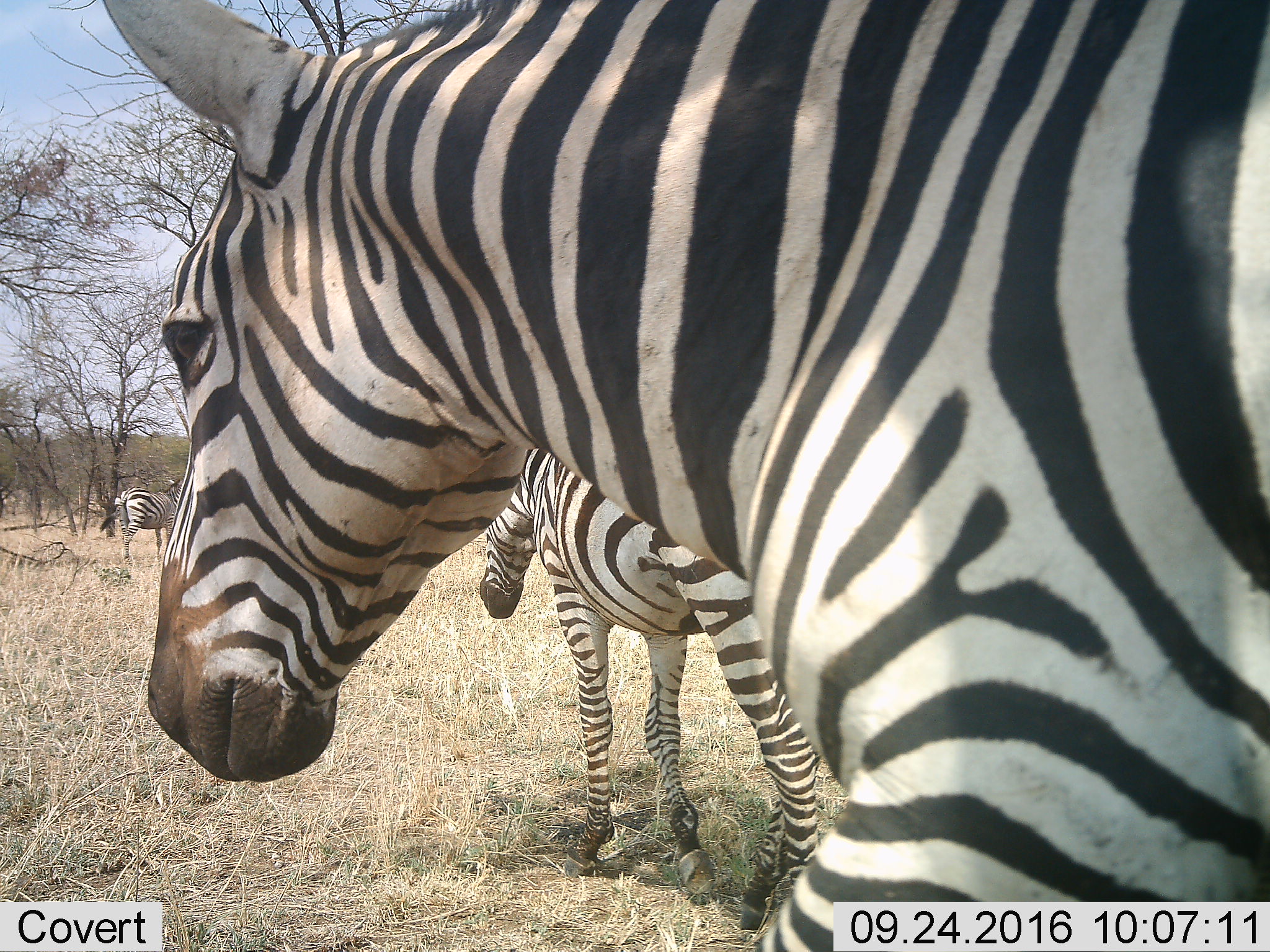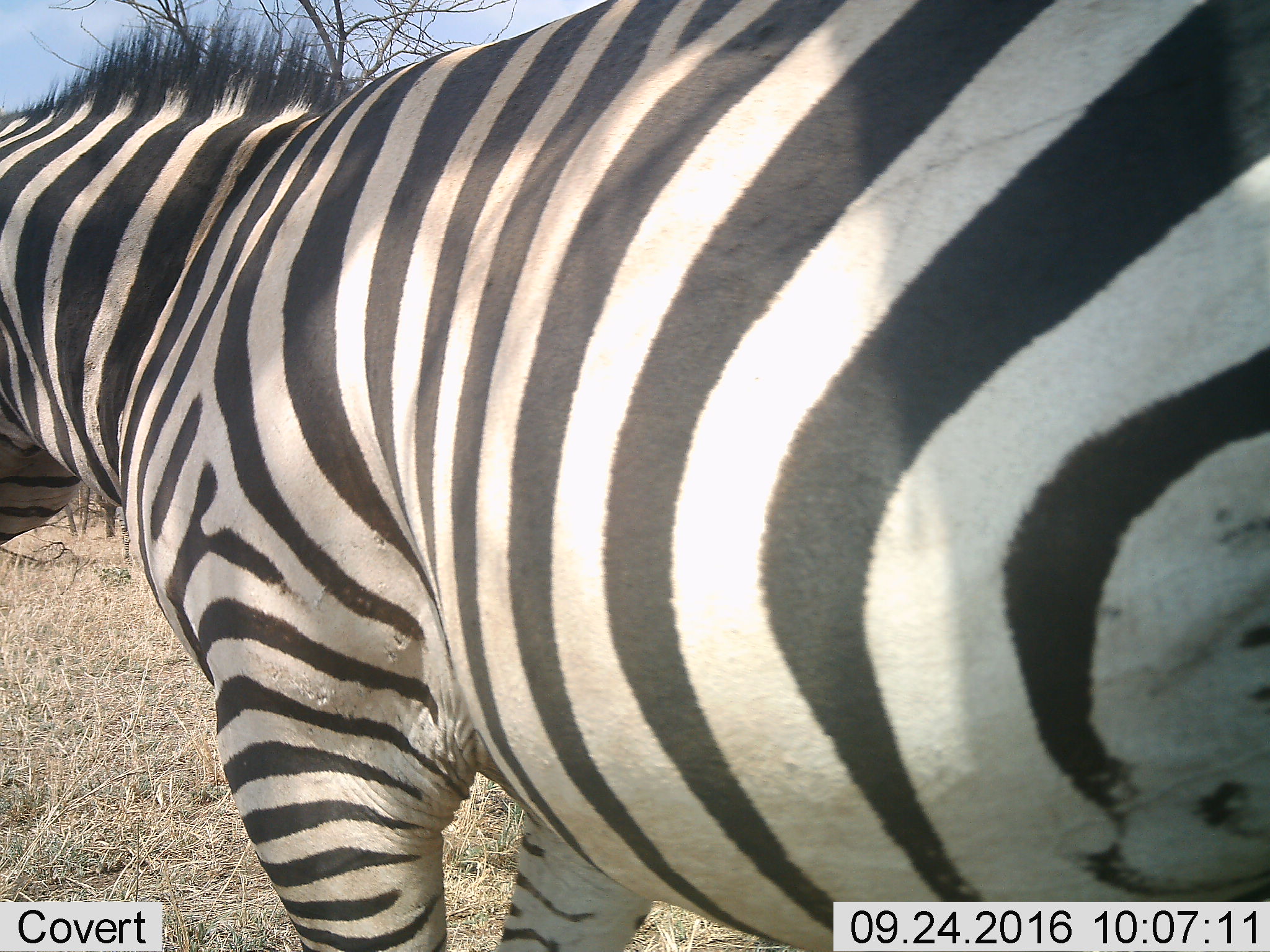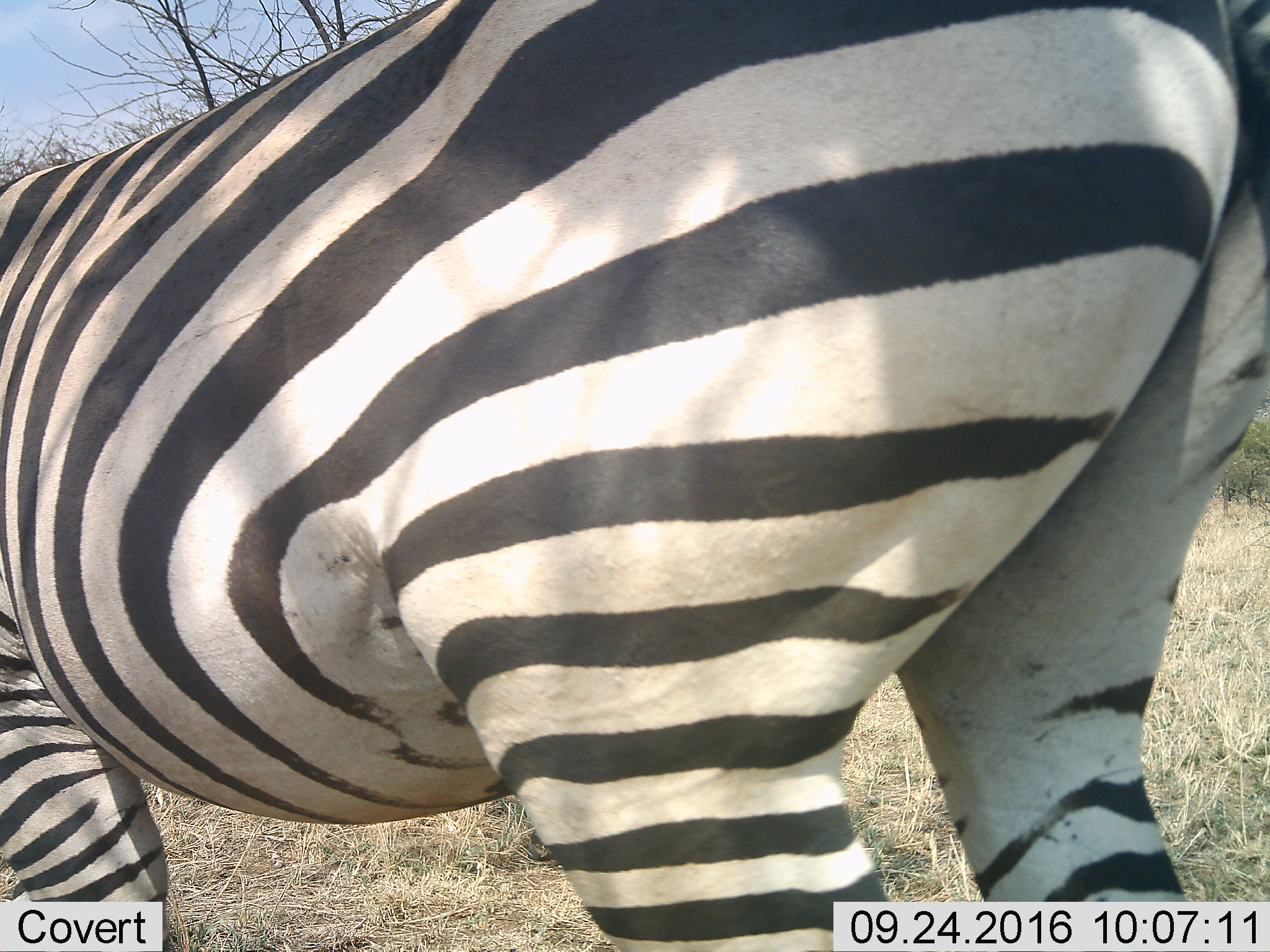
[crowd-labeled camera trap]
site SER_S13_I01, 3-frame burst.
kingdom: Animalia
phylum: Chordata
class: Mammalia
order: Perissodactyla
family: Equidae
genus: Equus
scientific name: Equus quagga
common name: plains zebra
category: zebraplains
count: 3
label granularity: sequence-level